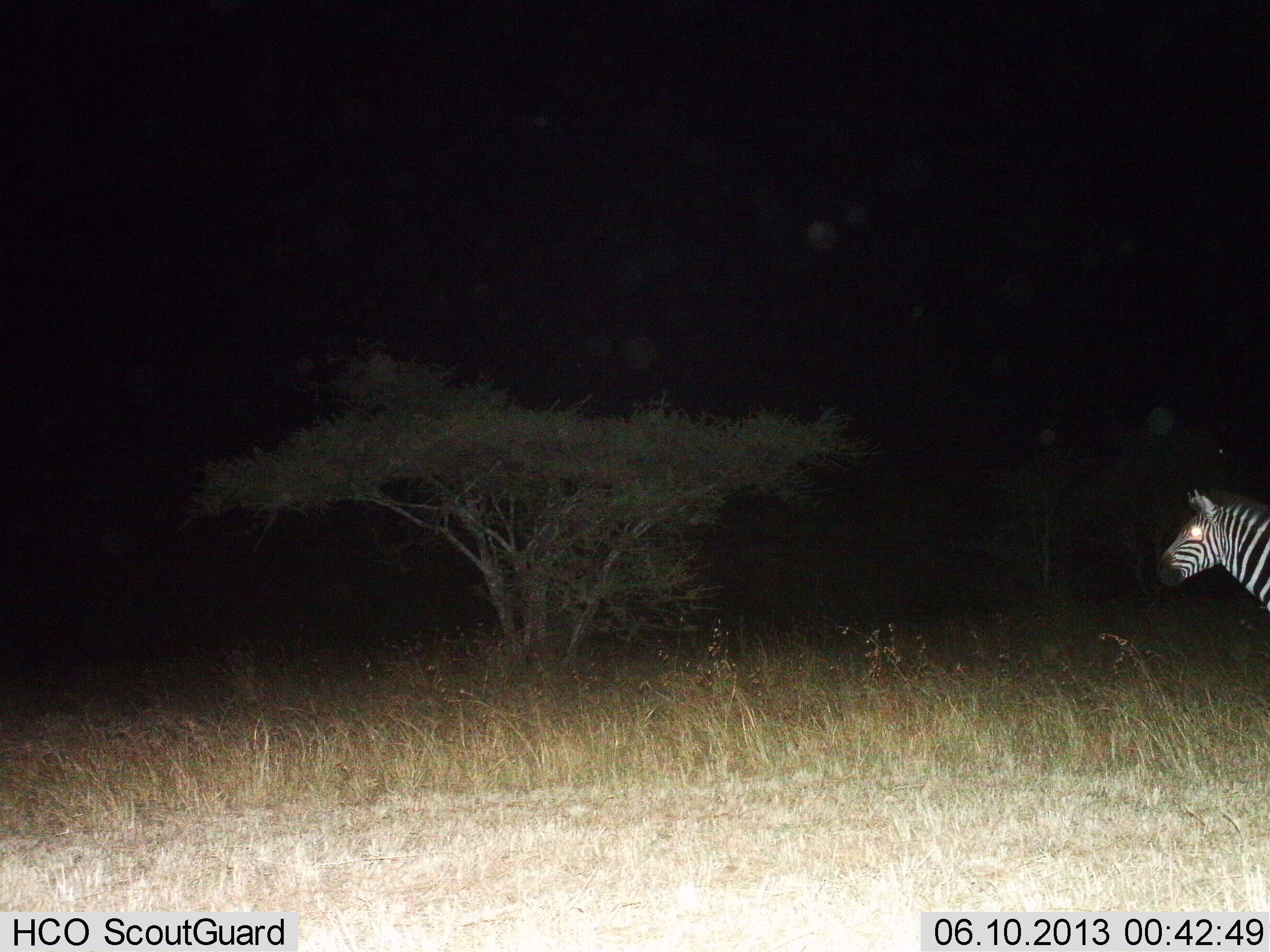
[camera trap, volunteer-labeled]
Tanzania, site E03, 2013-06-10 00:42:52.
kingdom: Animalia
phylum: Chordata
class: Mammalia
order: Perissodactyla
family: Equidae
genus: Equus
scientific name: Equus quagga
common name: plains zebra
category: zebra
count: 1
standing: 90%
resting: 0%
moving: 10%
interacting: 0%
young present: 0%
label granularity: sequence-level